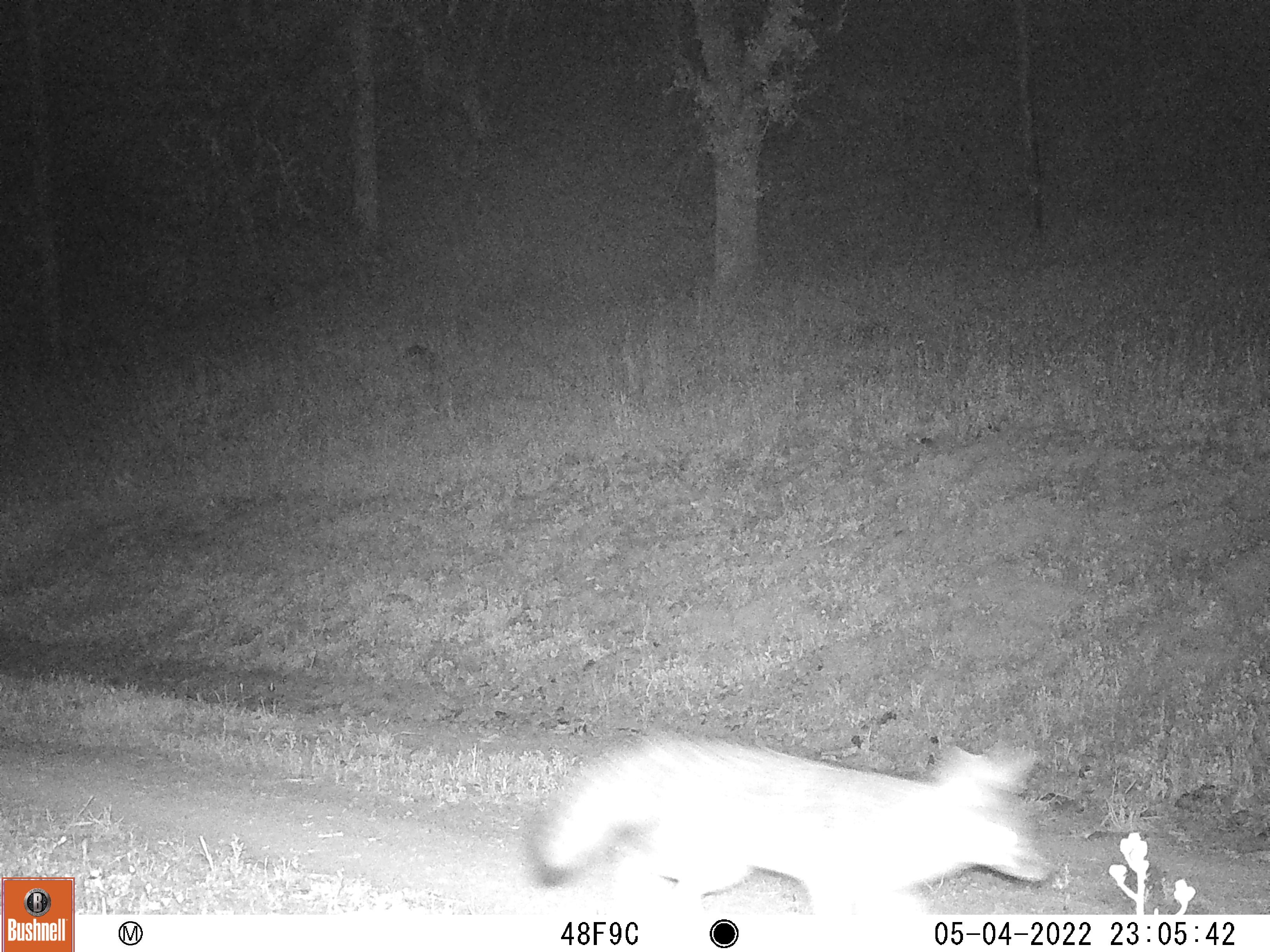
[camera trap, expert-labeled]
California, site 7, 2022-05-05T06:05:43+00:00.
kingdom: Animalia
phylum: Chordata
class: Mammalia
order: Carnivora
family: Canidae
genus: Urocyon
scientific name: Urocyon cinereoargenteus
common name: gray fox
Gray fox (Urocyon cinereoargenteus).